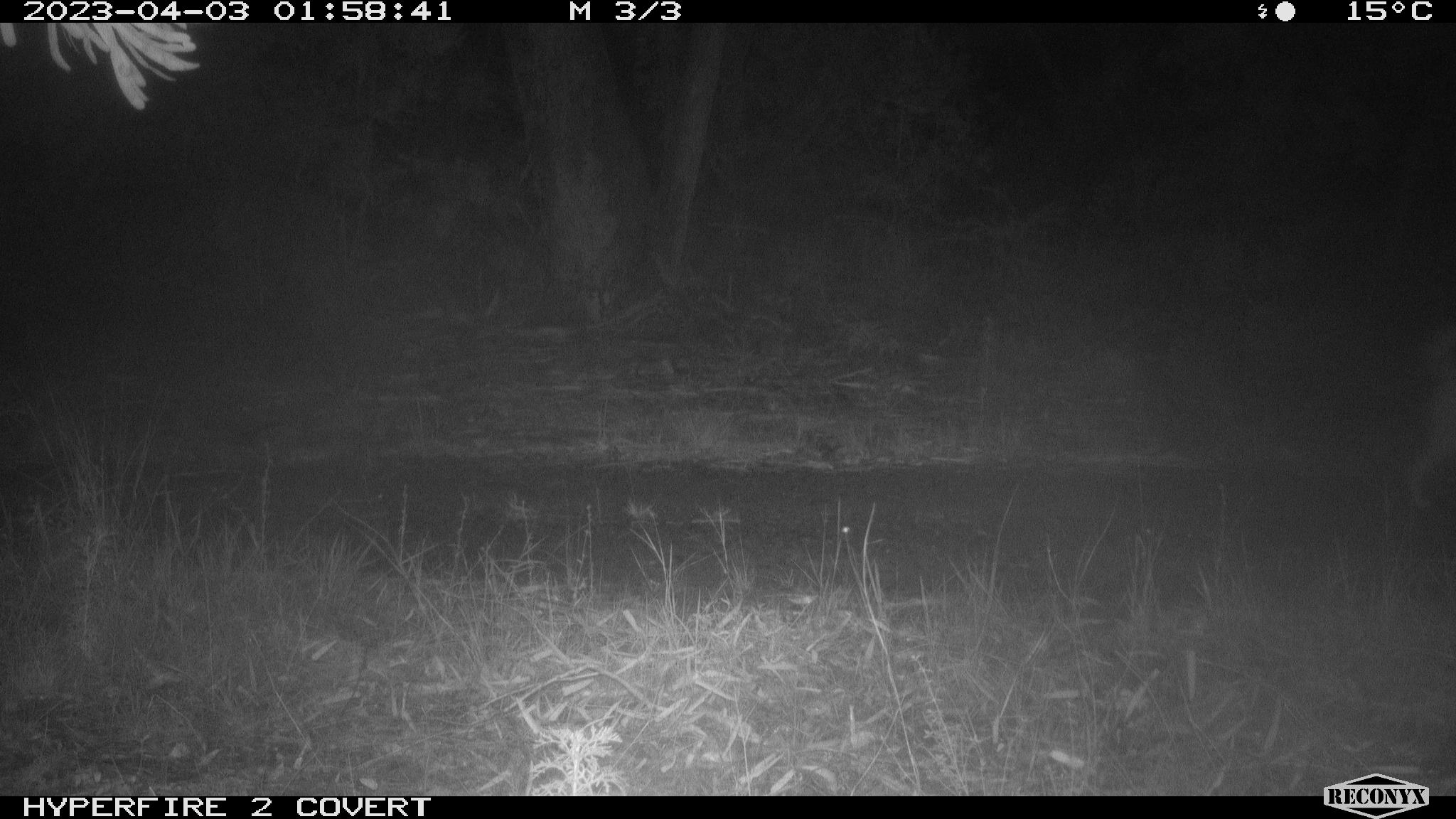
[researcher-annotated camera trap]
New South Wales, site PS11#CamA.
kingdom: Animalia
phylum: Chordata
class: Mammalia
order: Carnivora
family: Canidae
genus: Canis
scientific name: Canis familiaris dingo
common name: dingo